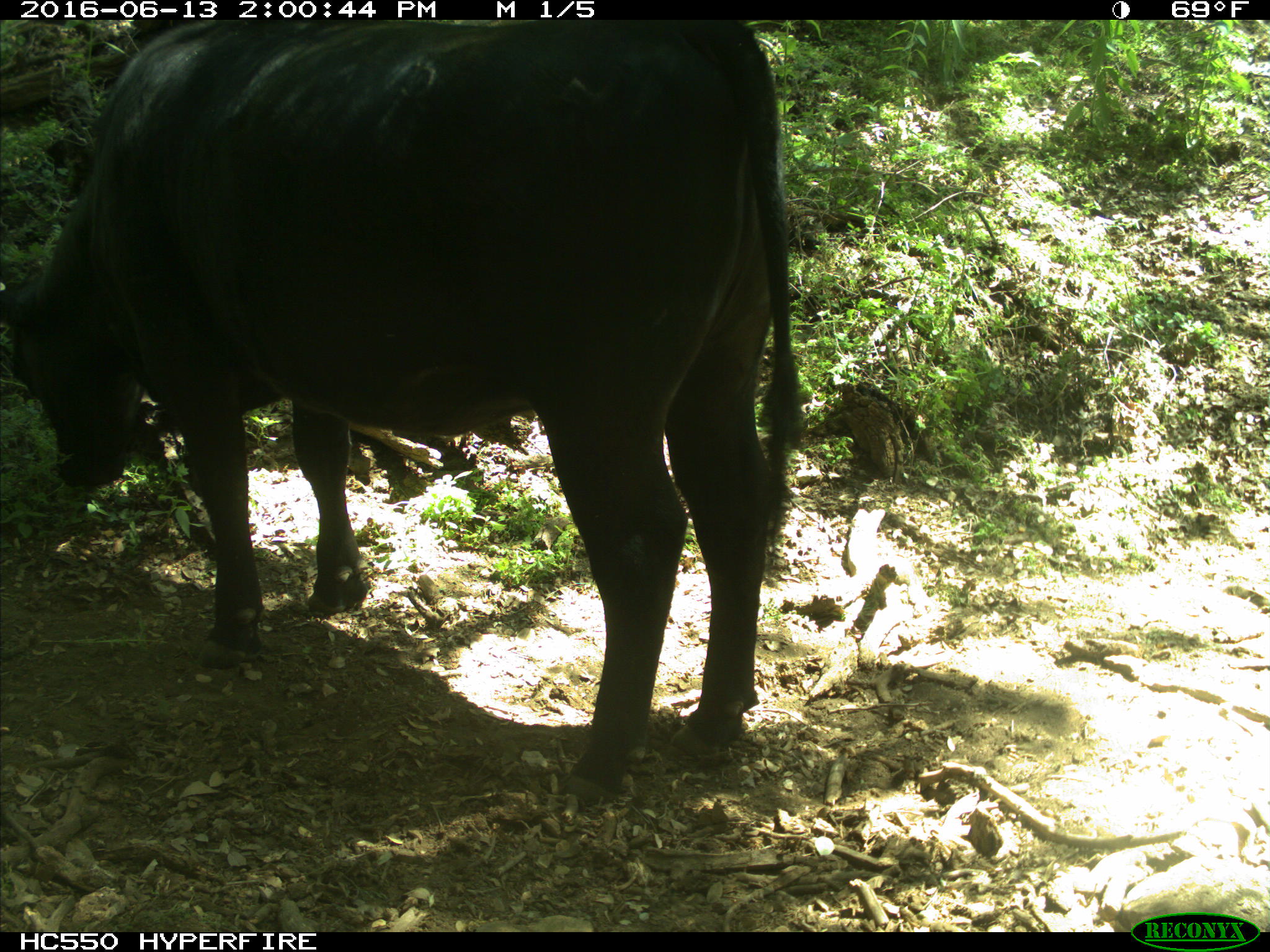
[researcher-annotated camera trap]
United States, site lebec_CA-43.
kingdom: Animalia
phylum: Chordata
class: Mammalia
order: Artiodactyla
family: Bovidae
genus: Bos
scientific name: Bos taurus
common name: domestic cow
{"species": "Bos taurus (domestic cow)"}